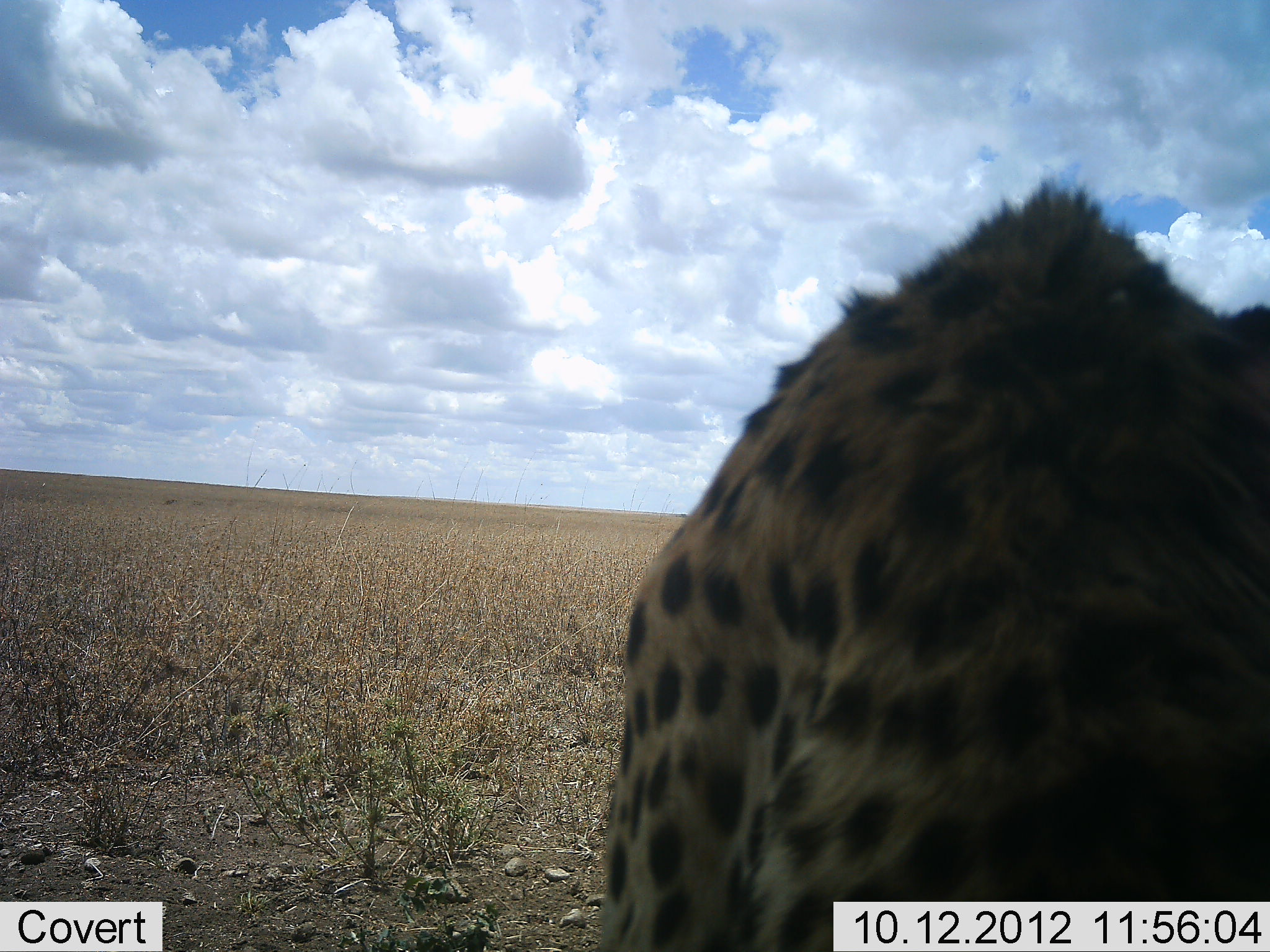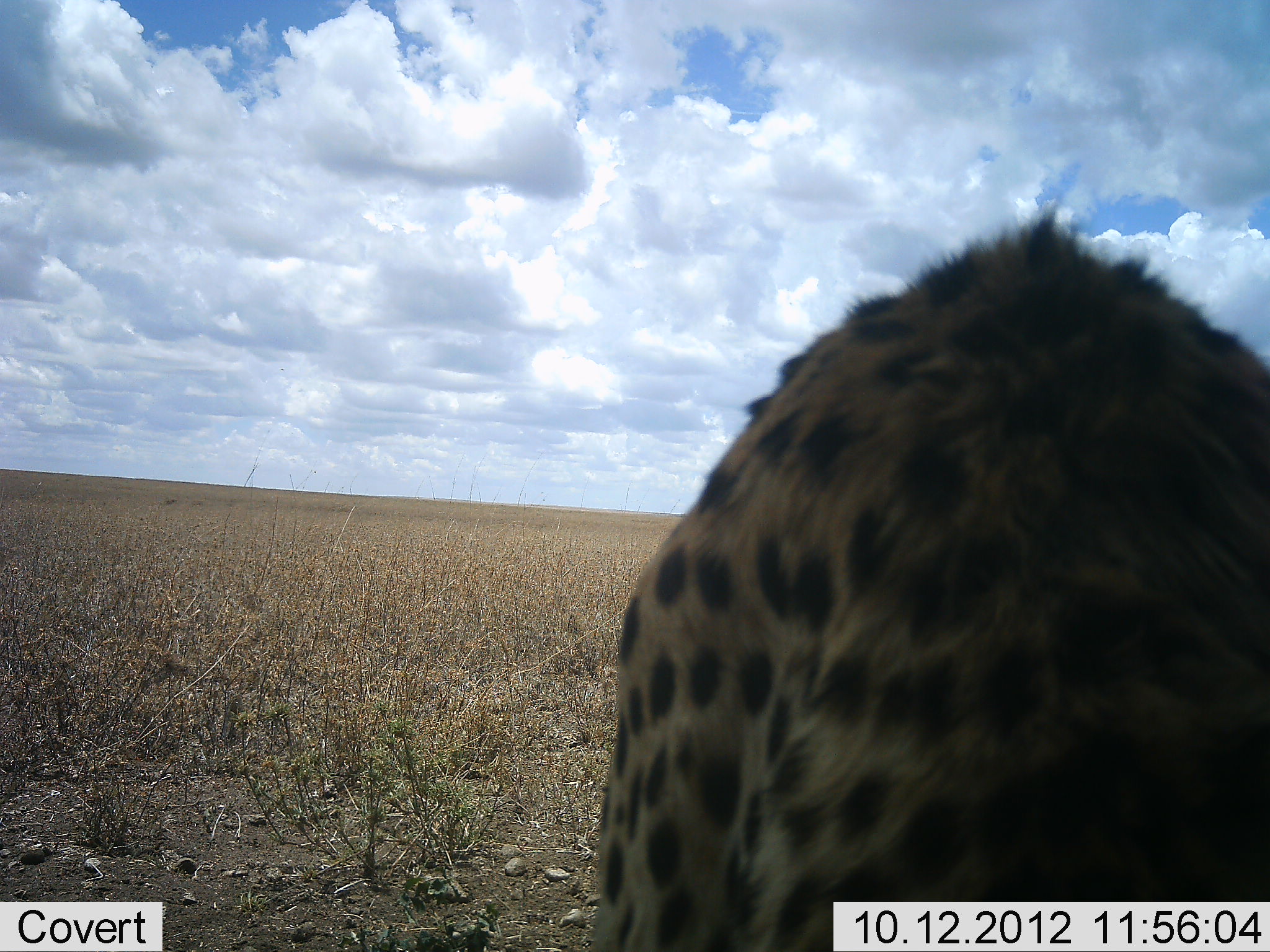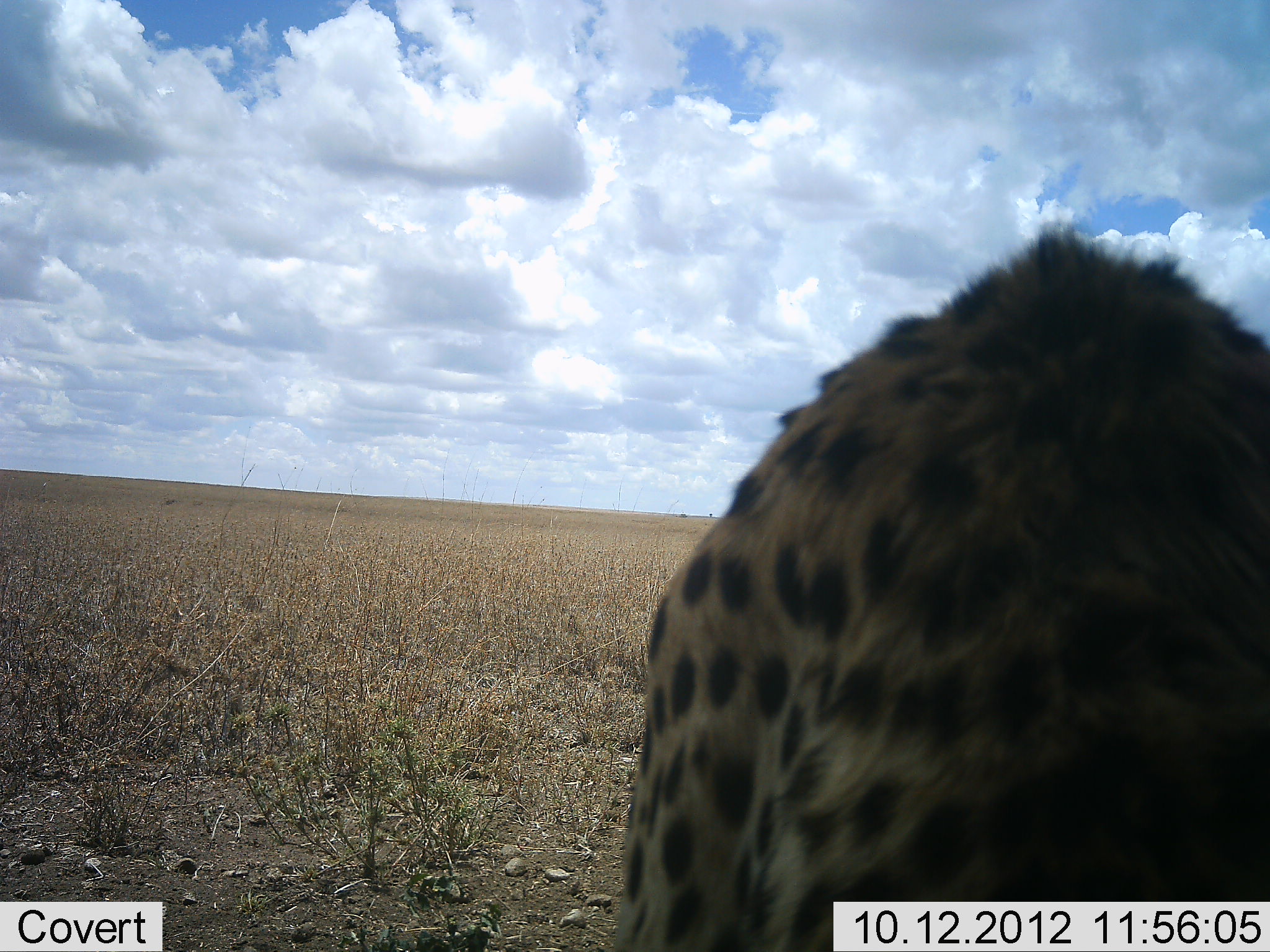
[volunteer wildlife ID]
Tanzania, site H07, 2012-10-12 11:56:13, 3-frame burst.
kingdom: Animalia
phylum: Chordata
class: Mammalia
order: Carnivora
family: Felidae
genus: Acinonyx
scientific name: Acinonyx jubatus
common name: cheetah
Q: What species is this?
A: Cheetah (Acinonyx jubatus).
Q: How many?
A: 1.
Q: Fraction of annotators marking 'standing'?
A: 40%.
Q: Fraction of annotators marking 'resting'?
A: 60%.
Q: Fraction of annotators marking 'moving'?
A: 0%.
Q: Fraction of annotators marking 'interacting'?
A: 0%.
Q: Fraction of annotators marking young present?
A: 0%.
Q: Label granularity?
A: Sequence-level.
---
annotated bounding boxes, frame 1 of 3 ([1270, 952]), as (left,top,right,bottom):
animal: (593,176,1270,952)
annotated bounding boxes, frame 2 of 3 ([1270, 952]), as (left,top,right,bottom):
animal: (593,201,1270,952)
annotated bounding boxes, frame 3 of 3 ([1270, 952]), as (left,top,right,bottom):
animal: (612,220,1270,952)